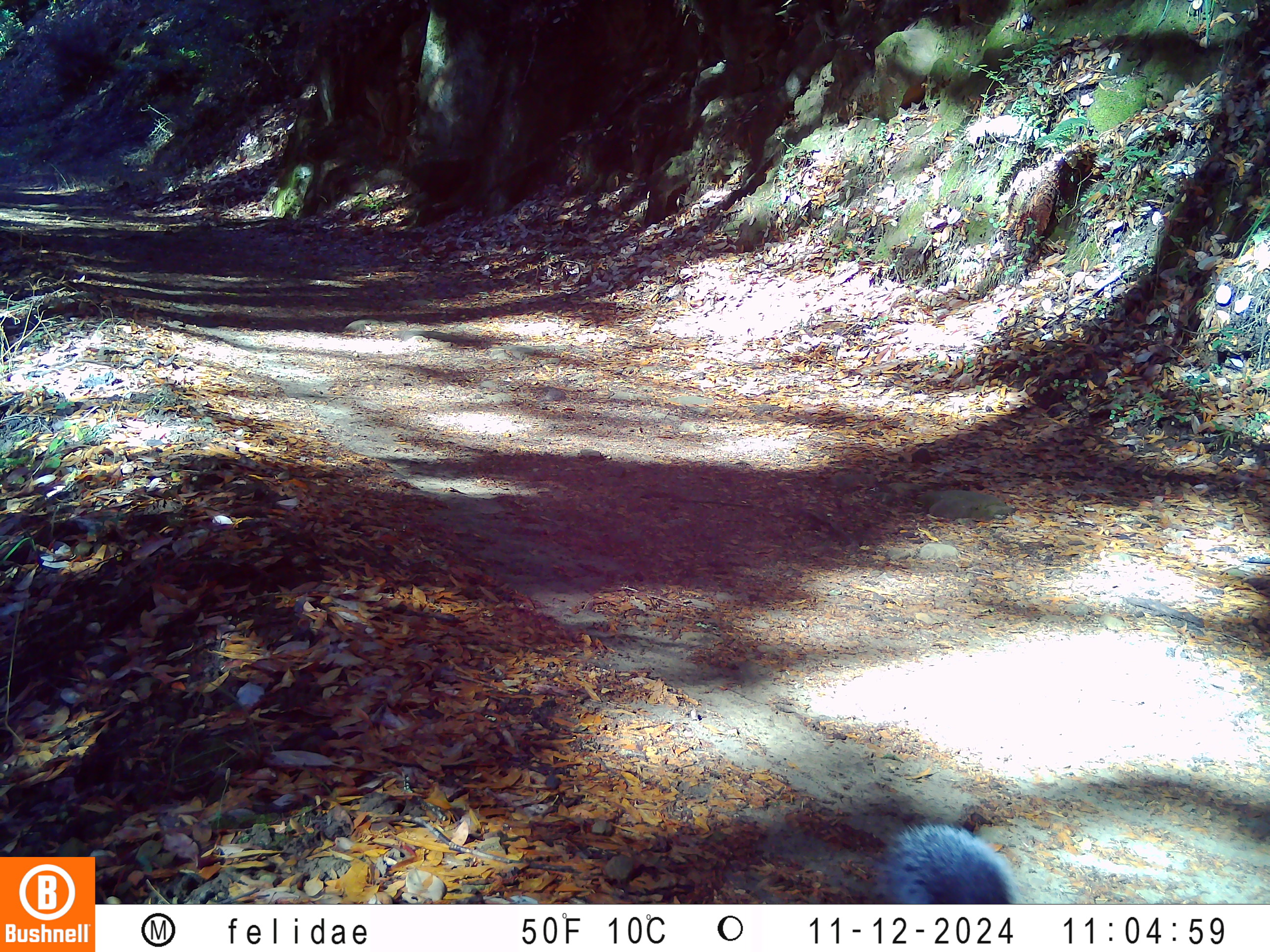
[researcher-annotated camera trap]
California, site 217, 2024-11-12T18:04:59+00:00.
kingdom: Animalia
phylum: Chordata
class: Mammalia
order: Rodentia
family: Sciuridae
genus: Sciurus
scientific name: Sciurus griseus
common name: western gray squirrel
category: western grey squirrel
Western grey squirrel (western gray squirrel) (Sciurus griseus).